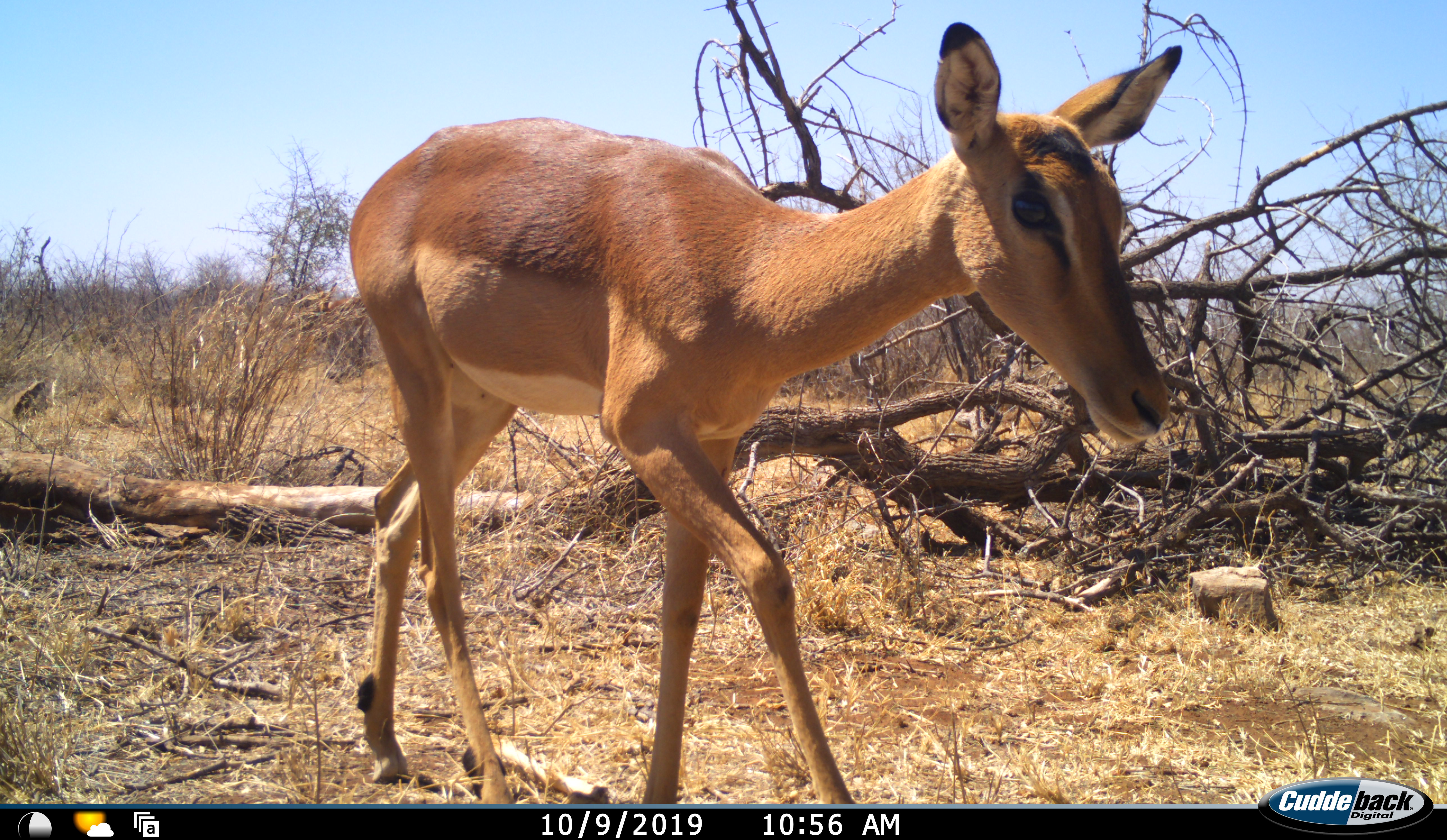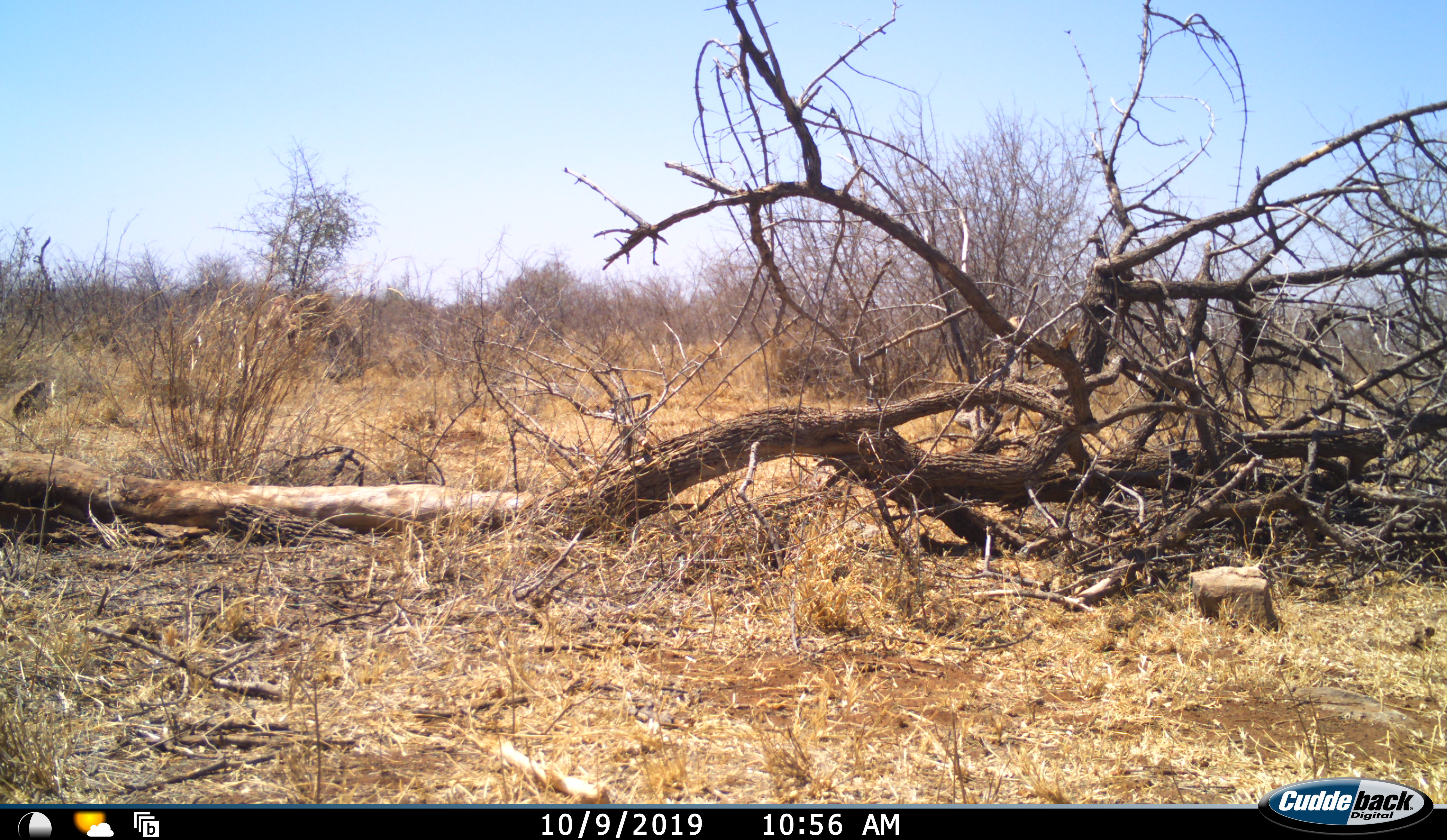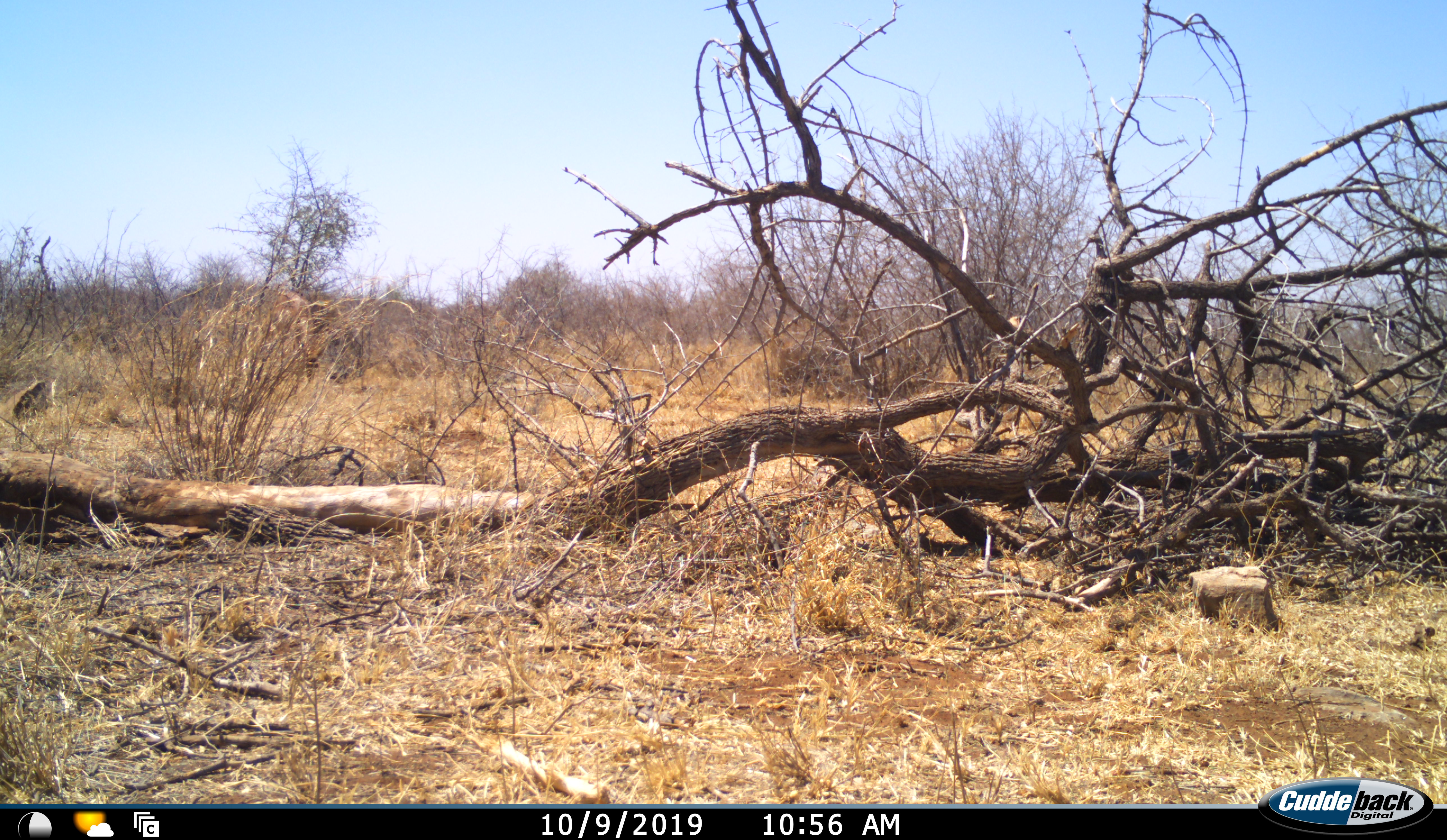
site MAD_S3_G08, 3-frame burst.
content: unidentified animal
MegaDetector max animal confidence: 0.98